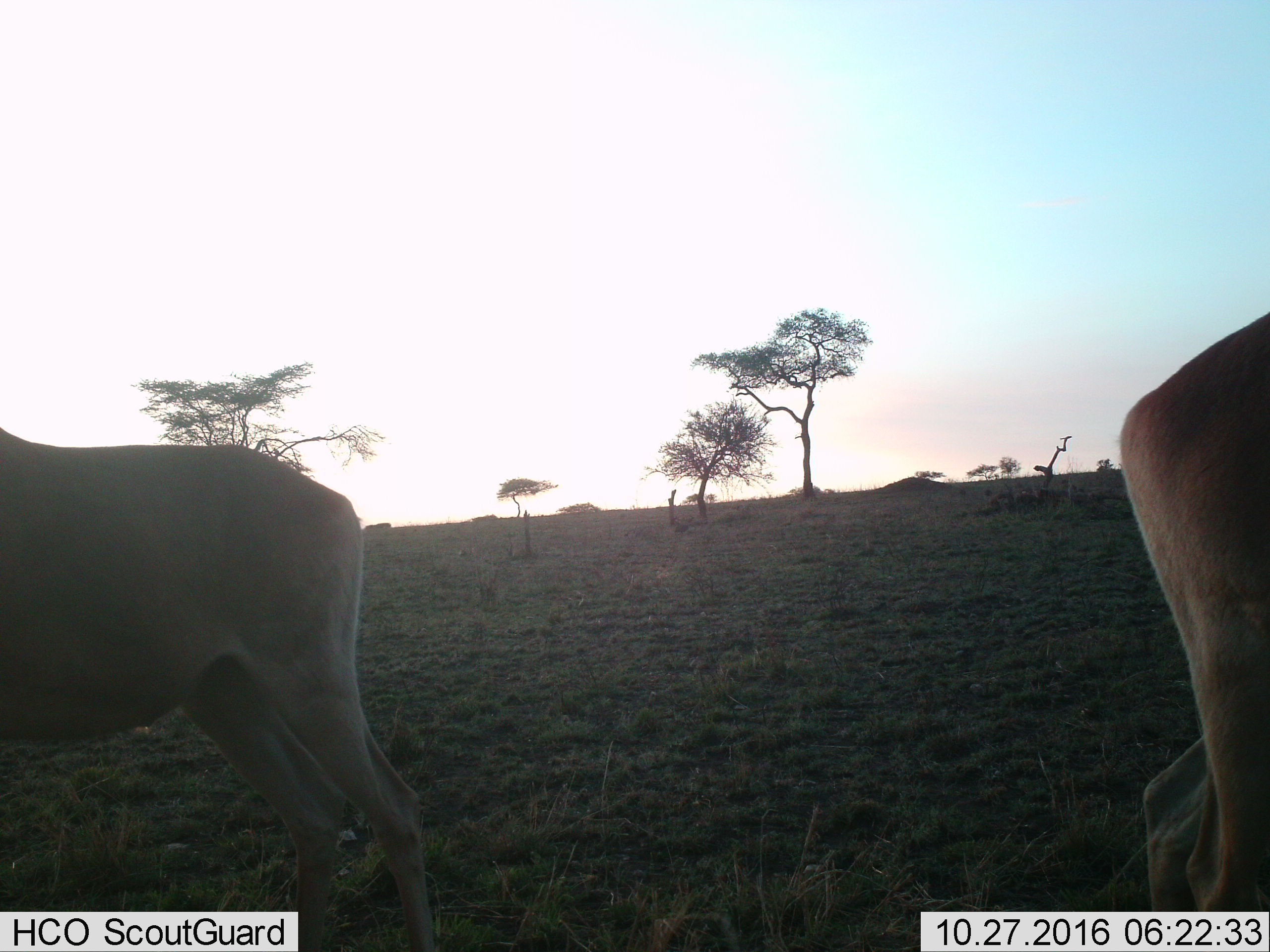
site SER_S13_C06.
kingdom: Animalia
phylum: Chordata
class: Mammalia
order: Artiodactyla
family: Bovidae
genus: Alcelaphus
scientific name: Alcelaphus buselaphus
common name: hartebeest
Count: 2.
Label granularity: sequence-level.